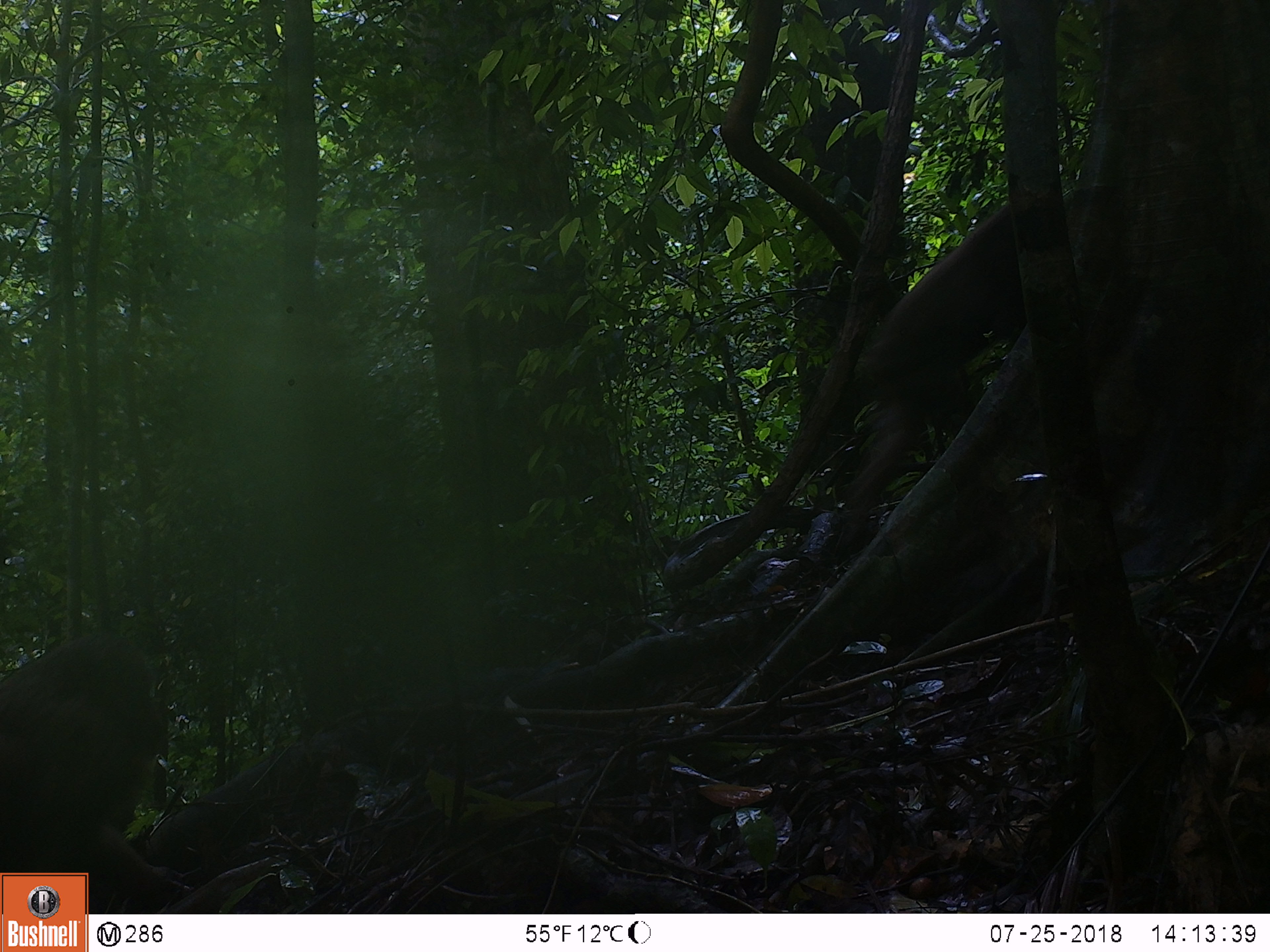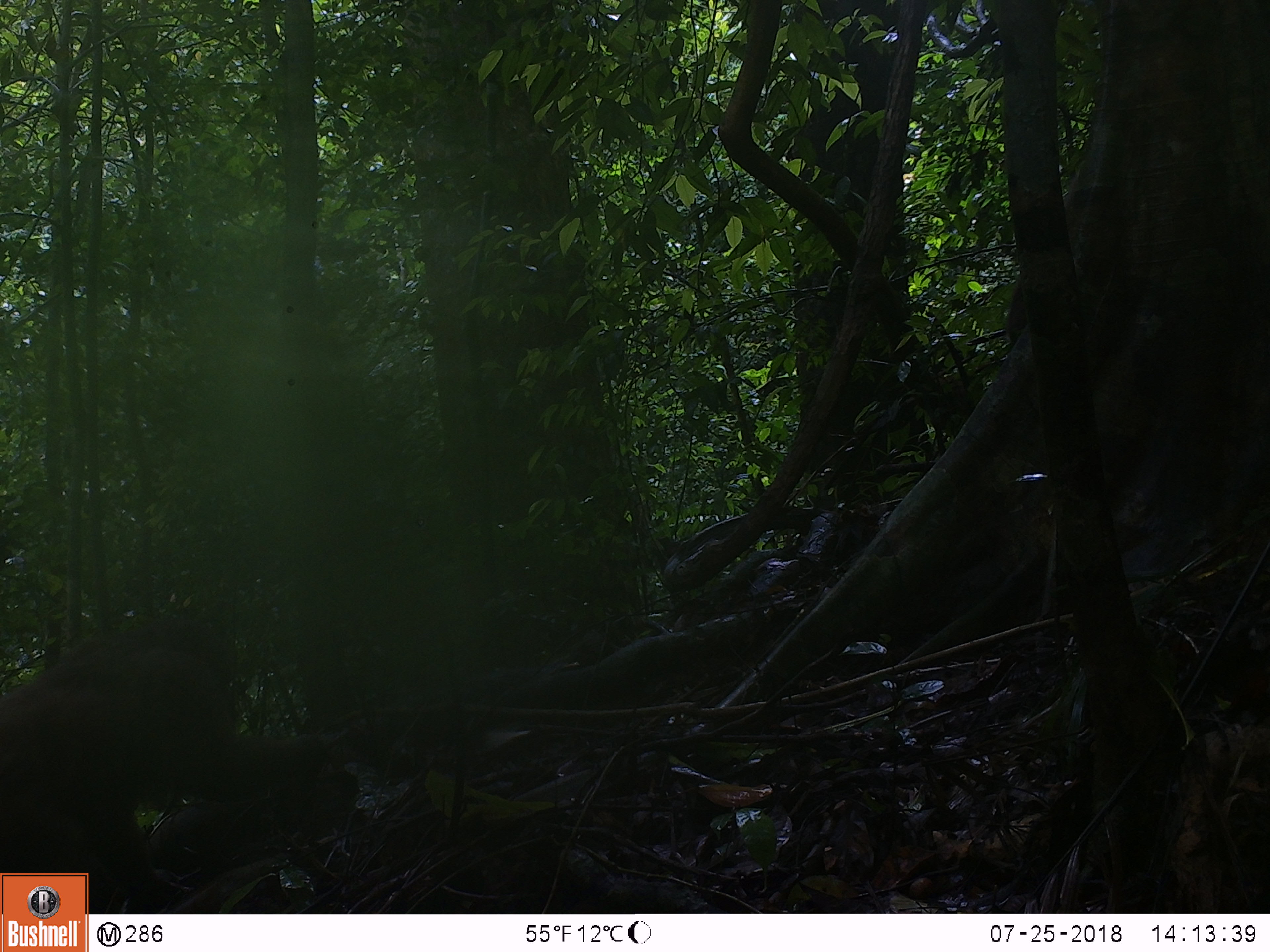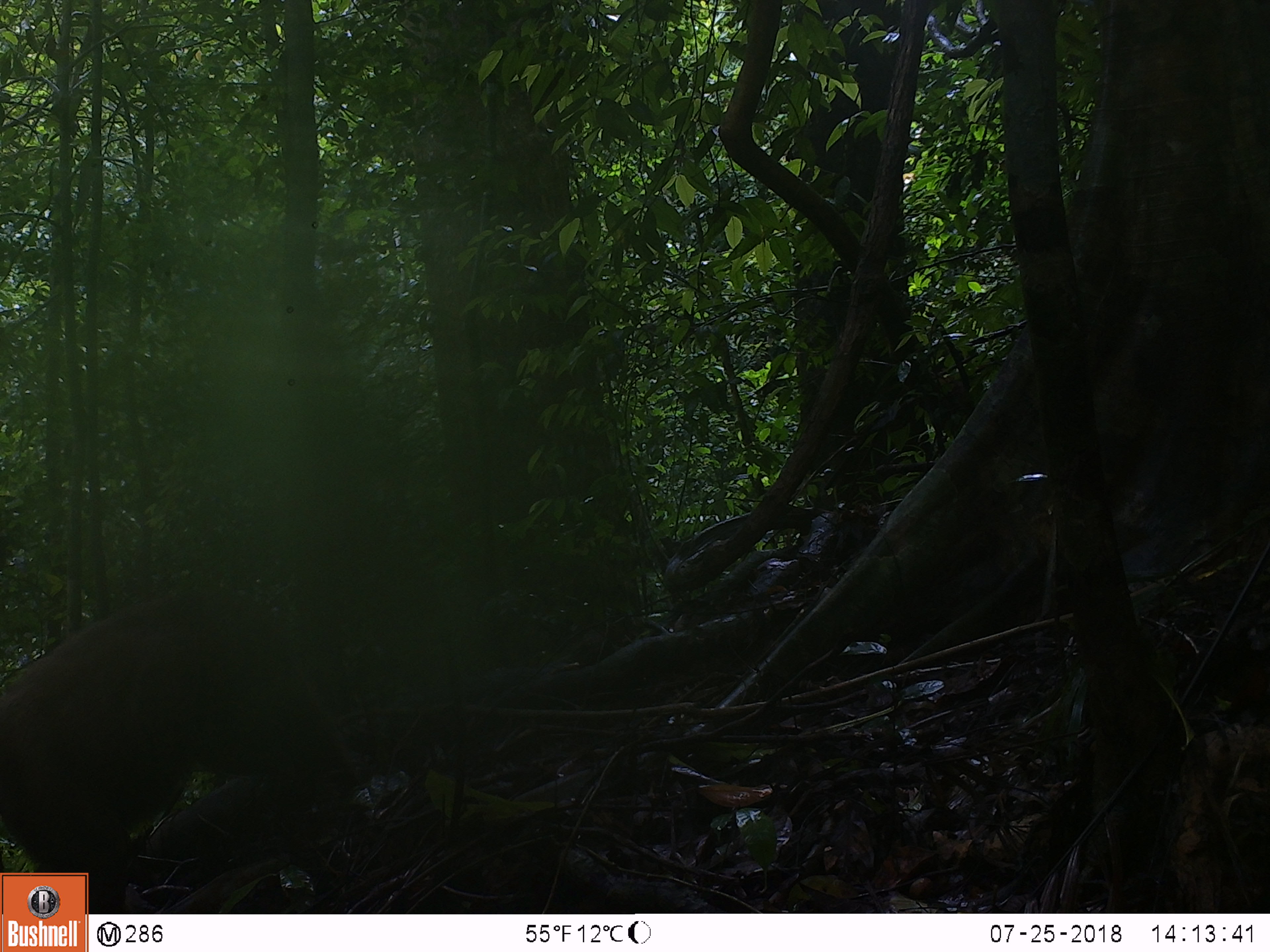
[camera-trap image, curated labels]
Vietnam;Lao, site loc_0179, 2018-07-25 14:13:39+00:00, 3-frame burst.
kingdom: Animalia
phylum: Chordata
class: Mammalia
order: Primates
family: Cercopithecidae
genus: Macaca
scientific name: Macaca arctoides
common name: stump-tailed macaque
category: stump tailed macaque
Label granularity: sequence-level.